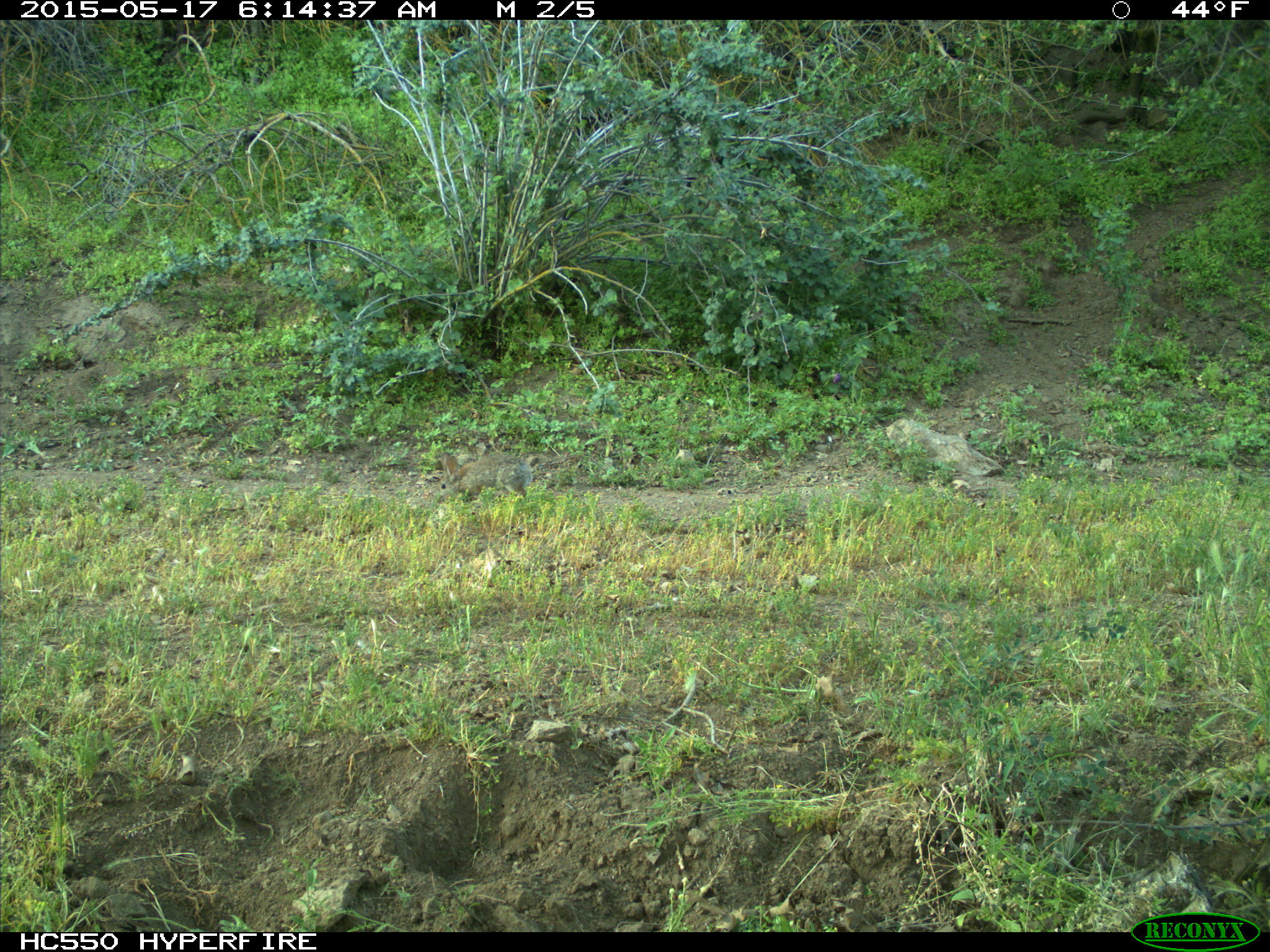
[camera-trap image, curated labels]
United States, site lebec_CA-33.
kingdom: Animalia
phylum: Chordata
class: Mammalia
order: Lagomorpha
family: Leporidae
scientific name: Leporidae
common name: rabbits and hares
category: unidentified rabbit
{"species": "unidentified rabbit (rabbits and hares) (Leporidae)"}